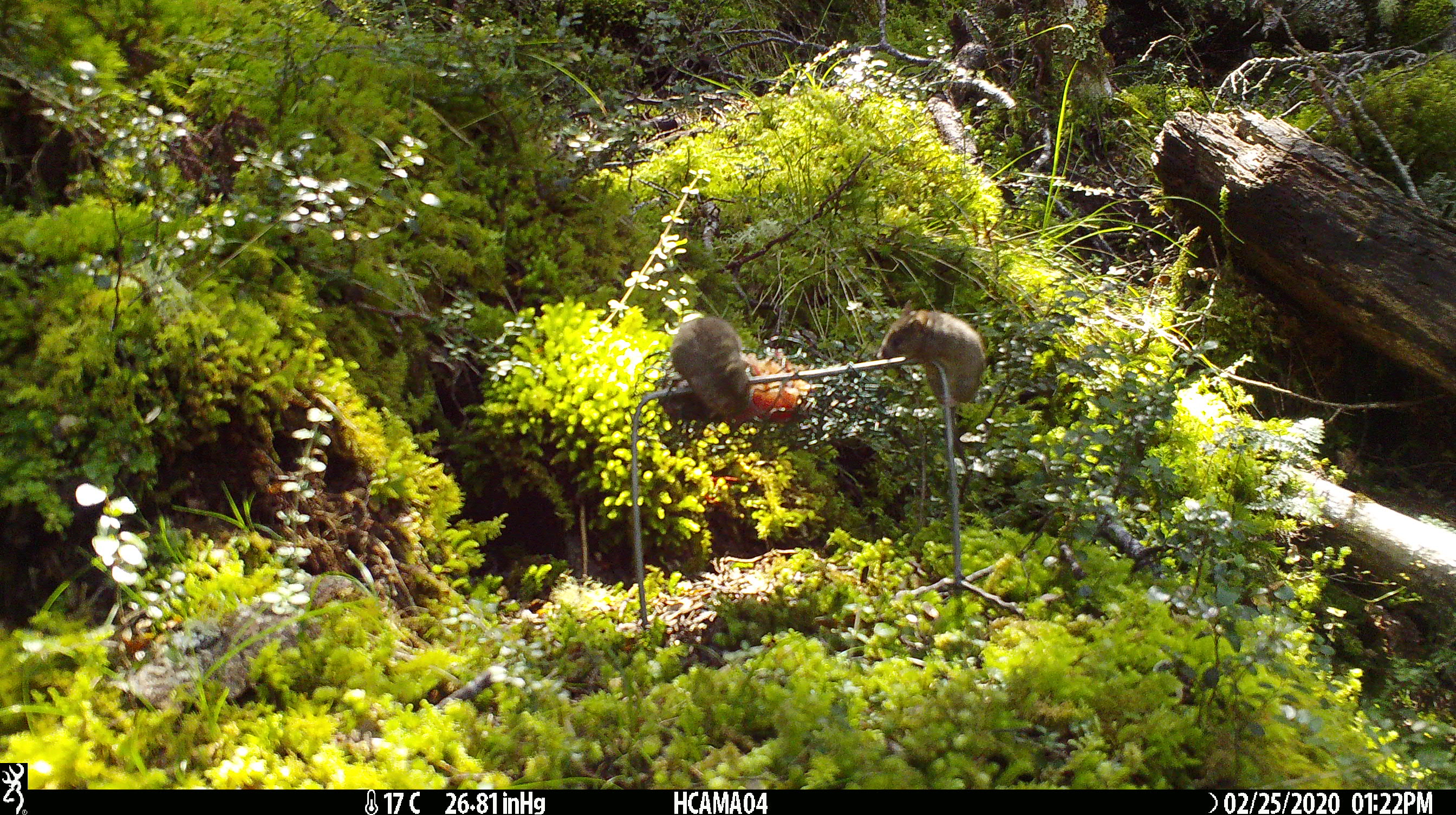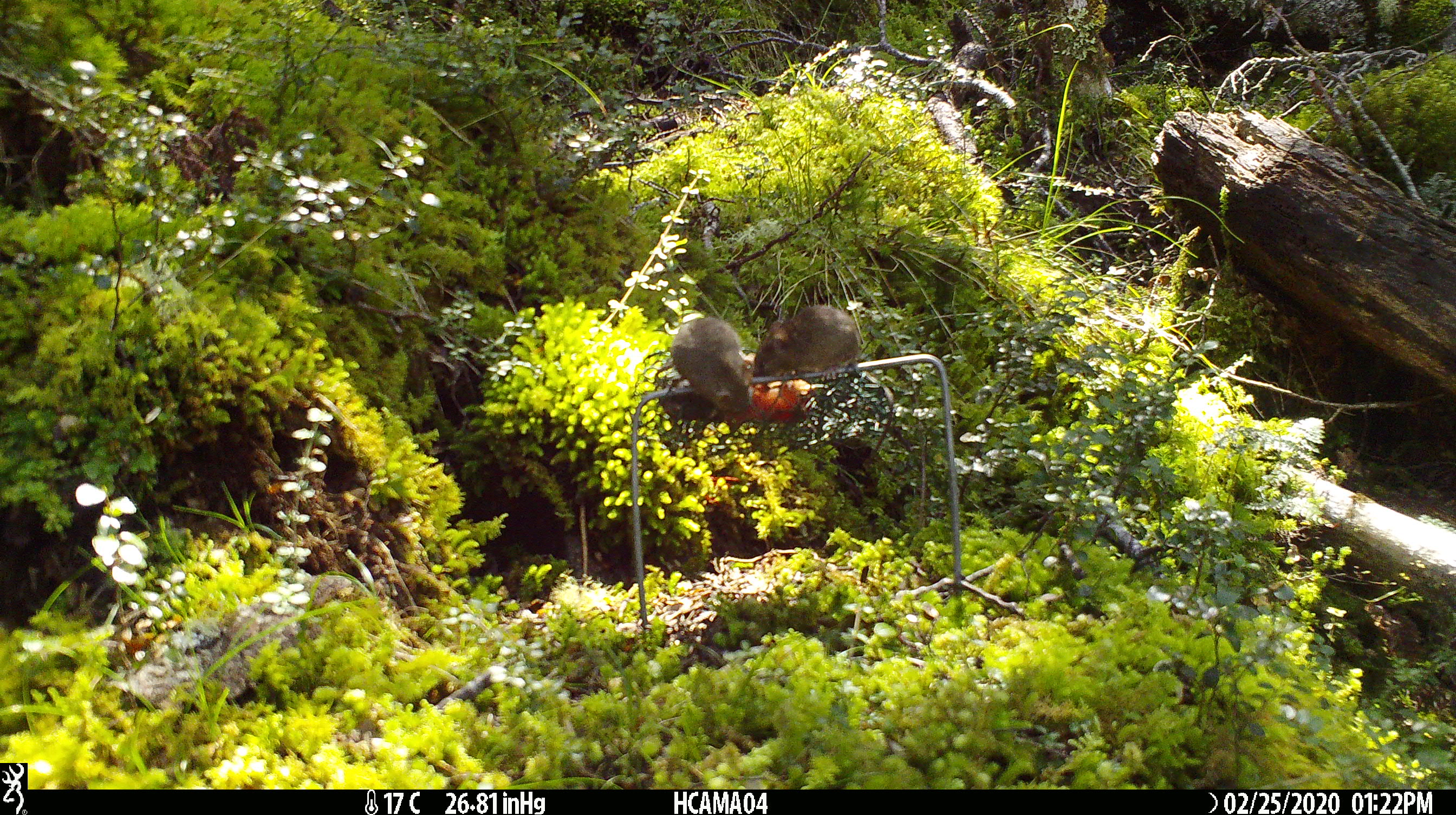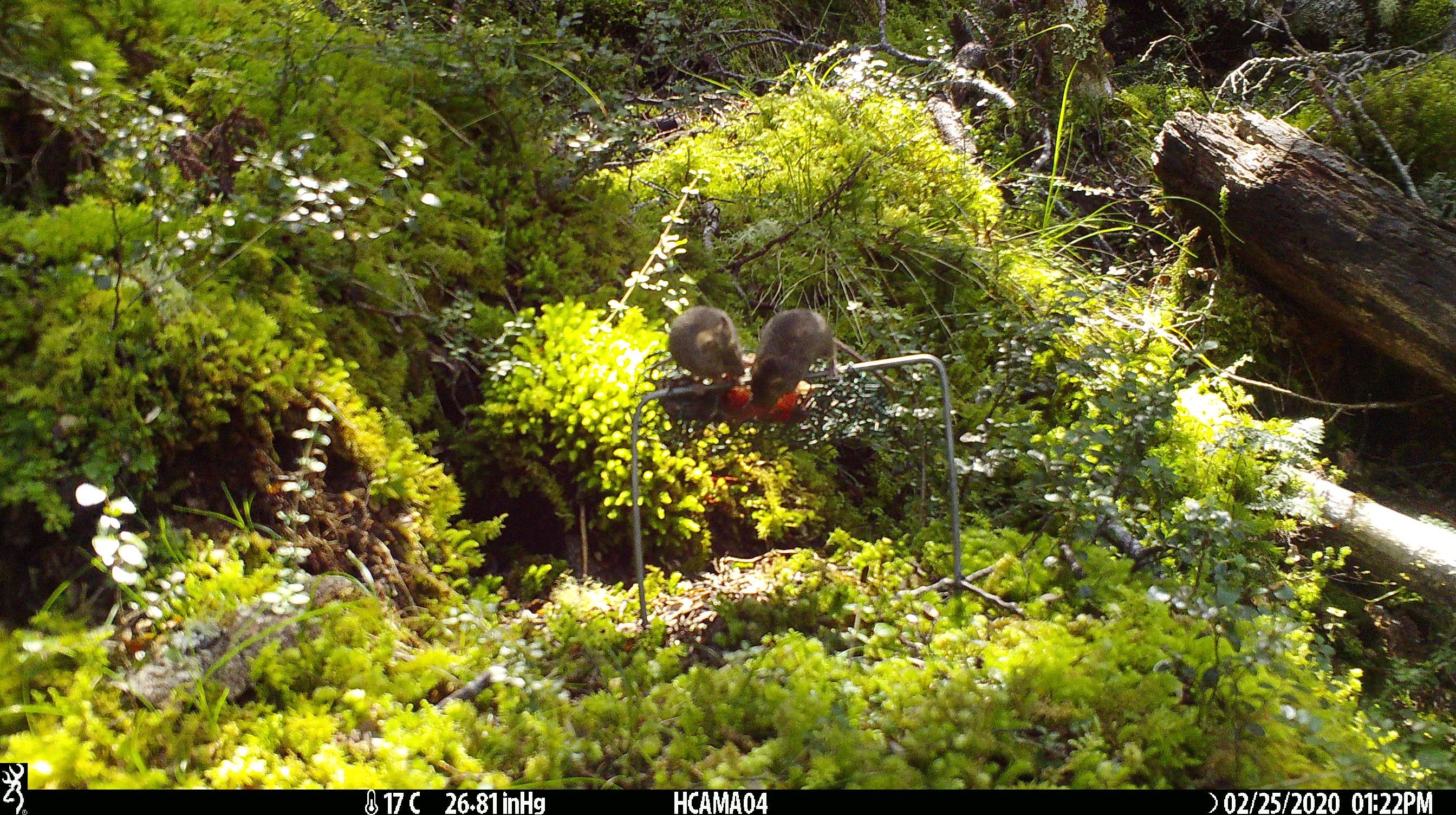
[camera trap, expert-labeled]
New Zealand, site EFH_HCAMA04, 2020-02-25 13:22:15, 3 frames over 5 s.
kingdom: Animalia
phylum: Chordata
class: Mammalia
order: Rodentia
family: Muridae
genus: Mus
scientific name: Mus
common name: mouse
Mouse (Mus).